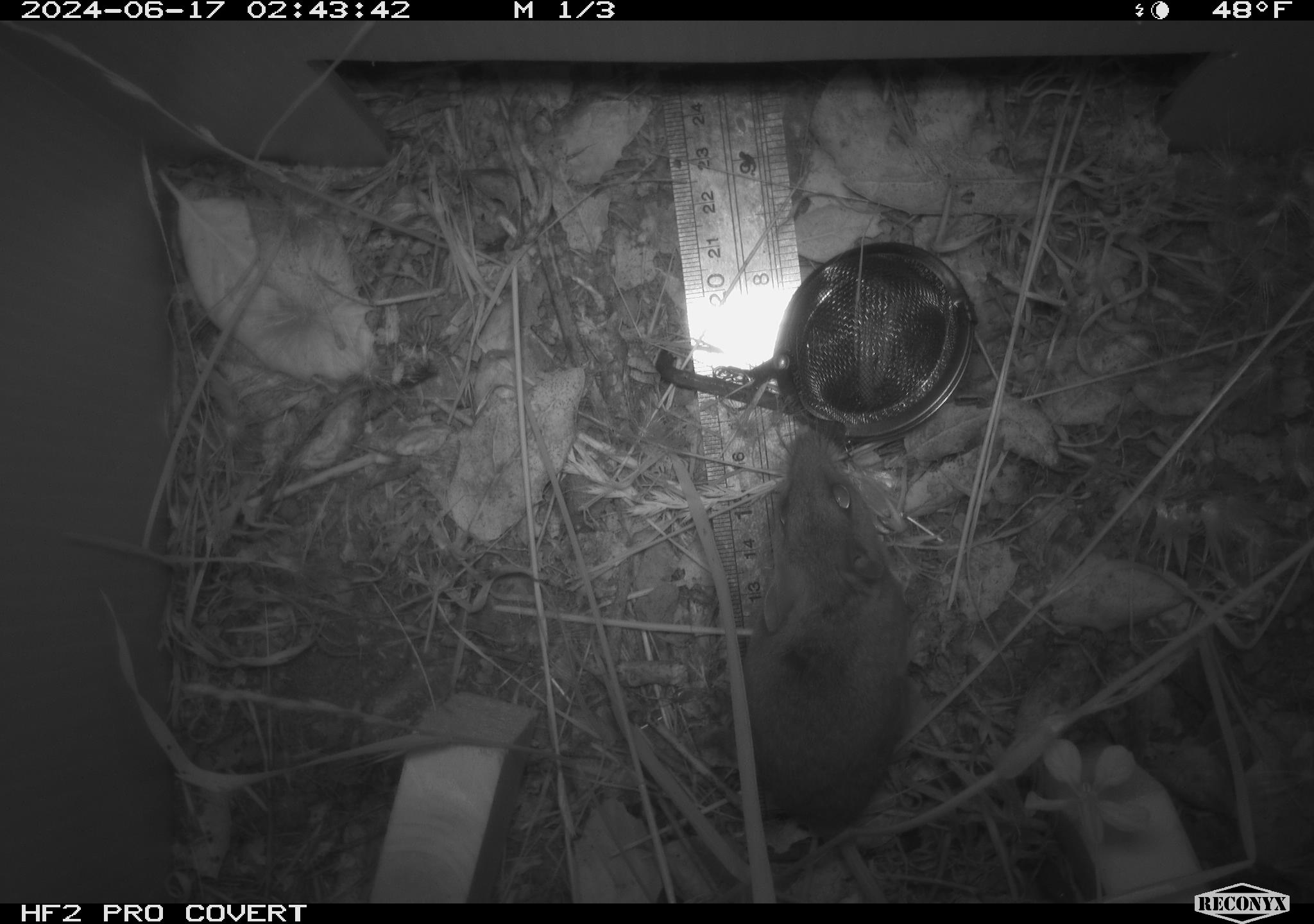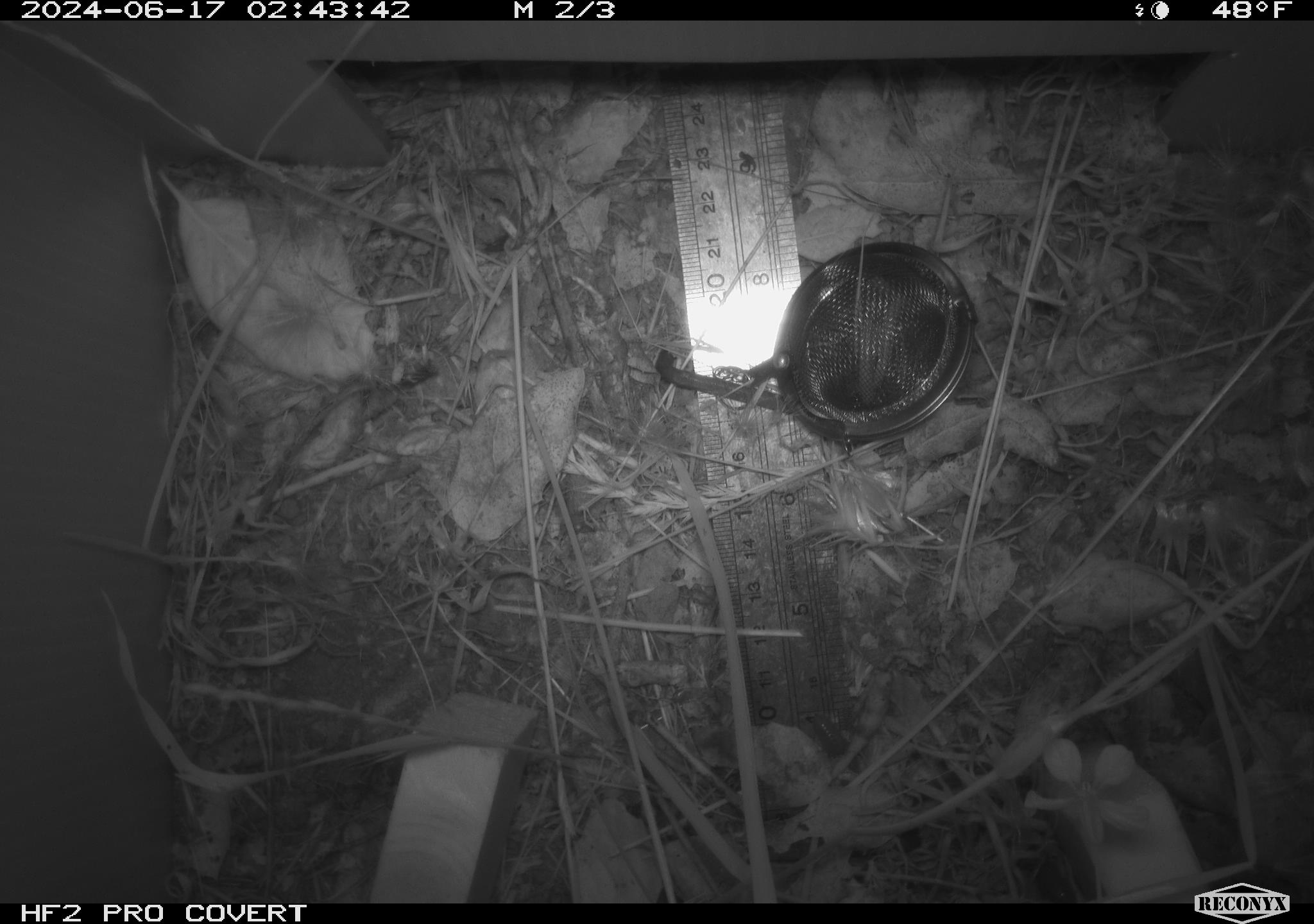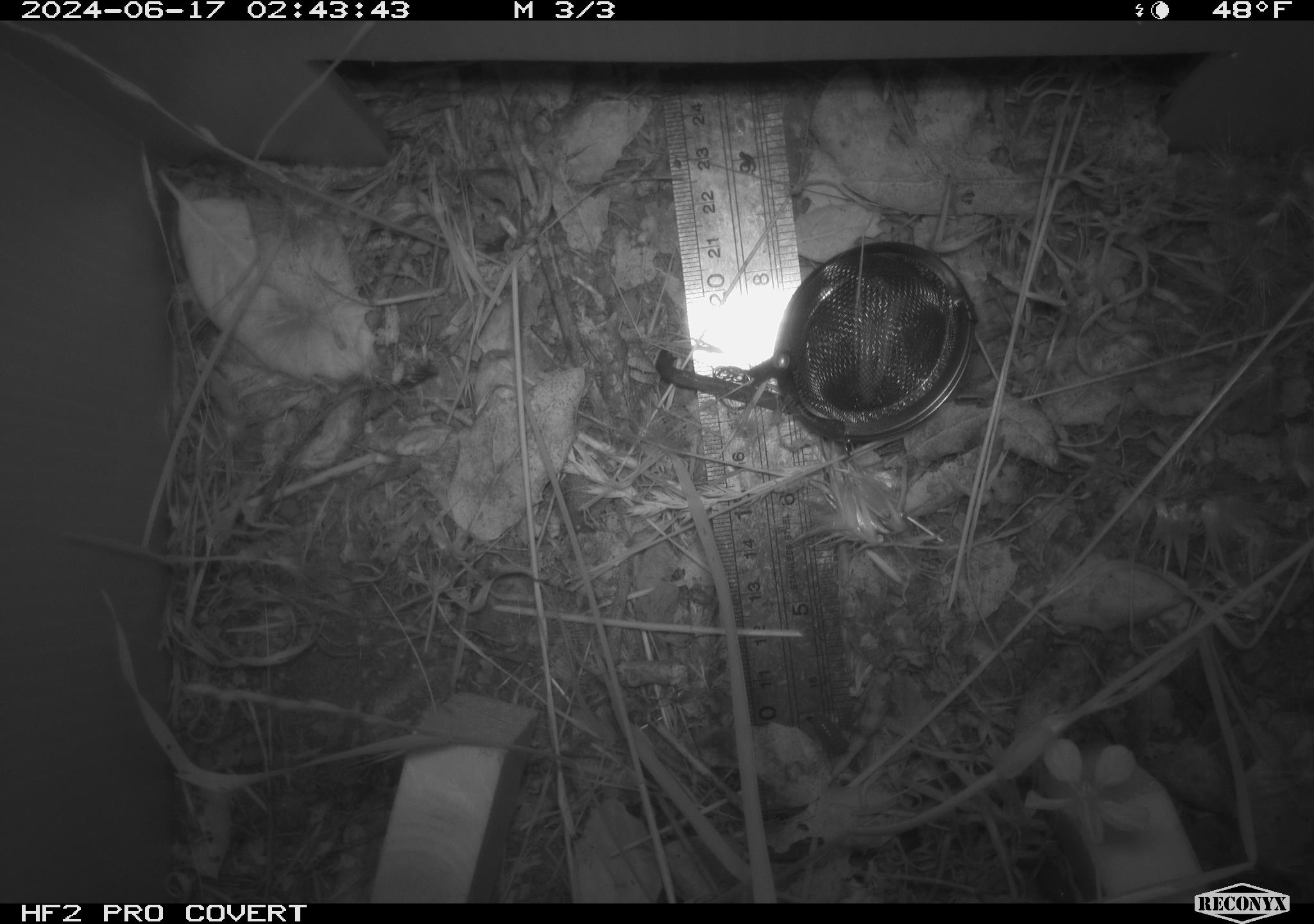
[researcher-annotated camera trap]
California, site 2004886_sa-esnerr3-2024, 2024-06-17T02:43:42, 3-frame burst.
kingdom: Animalia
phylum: Chordata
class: Mammalia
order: Rodentia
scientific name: Rodentia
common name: rodent